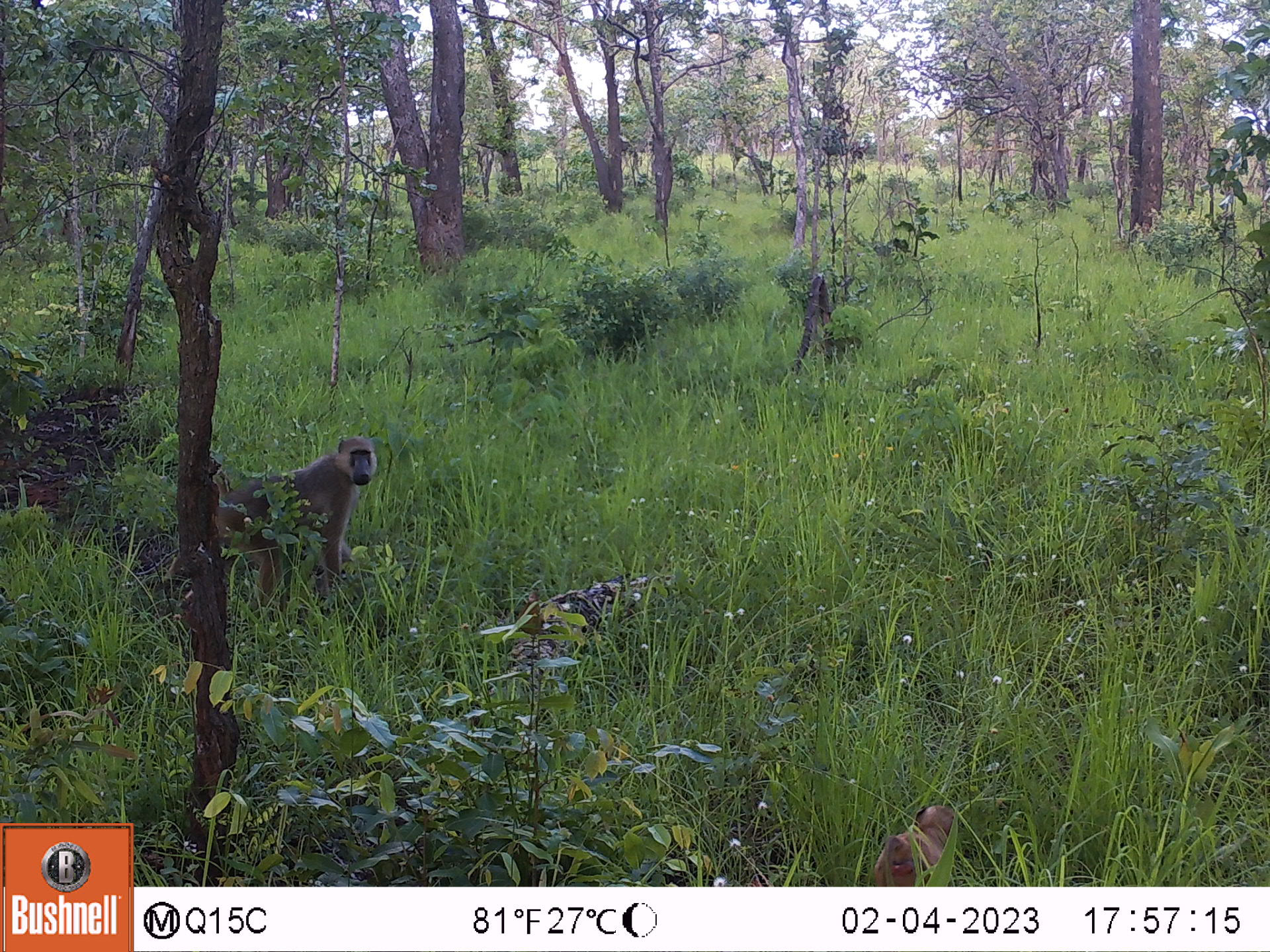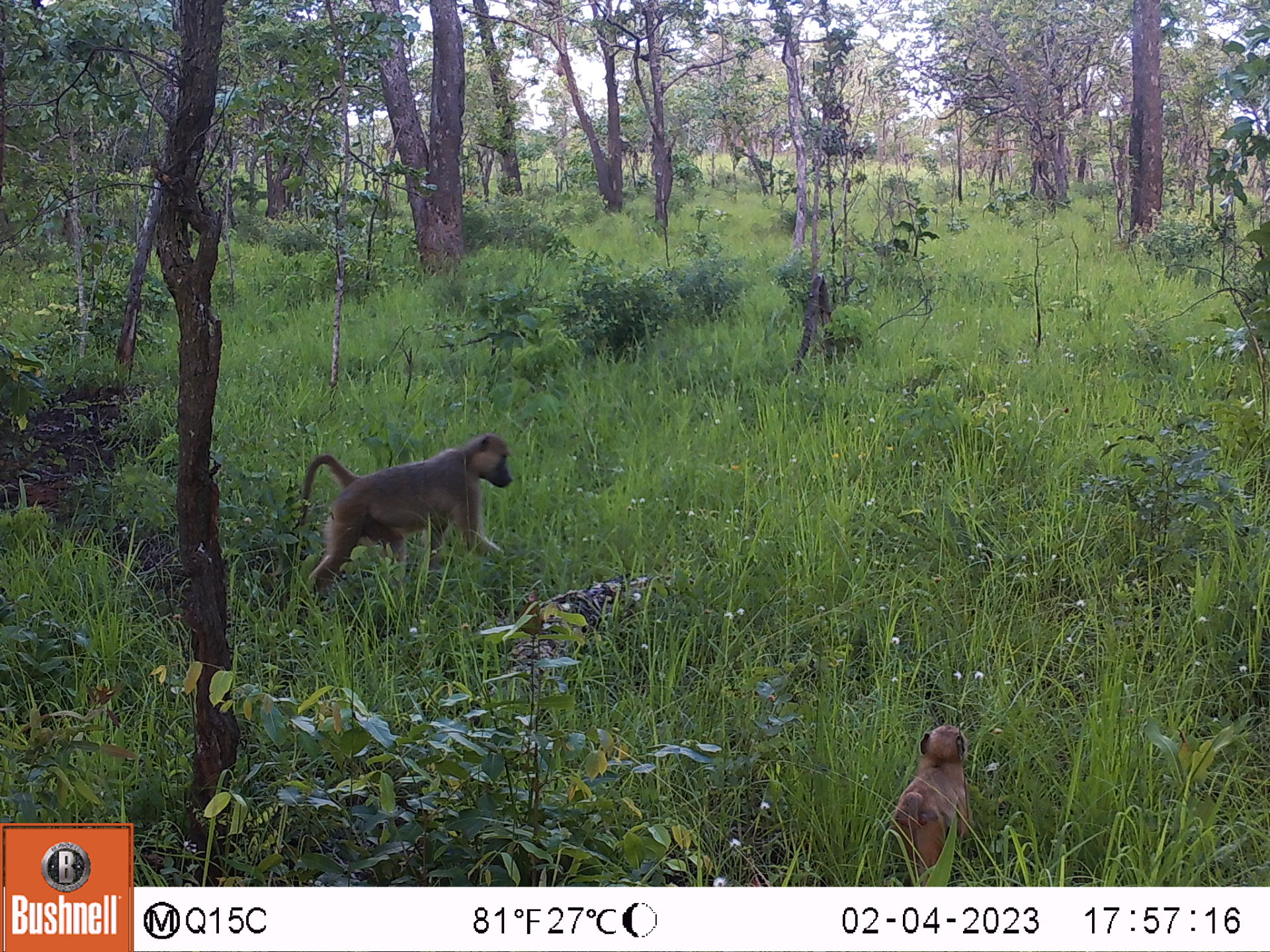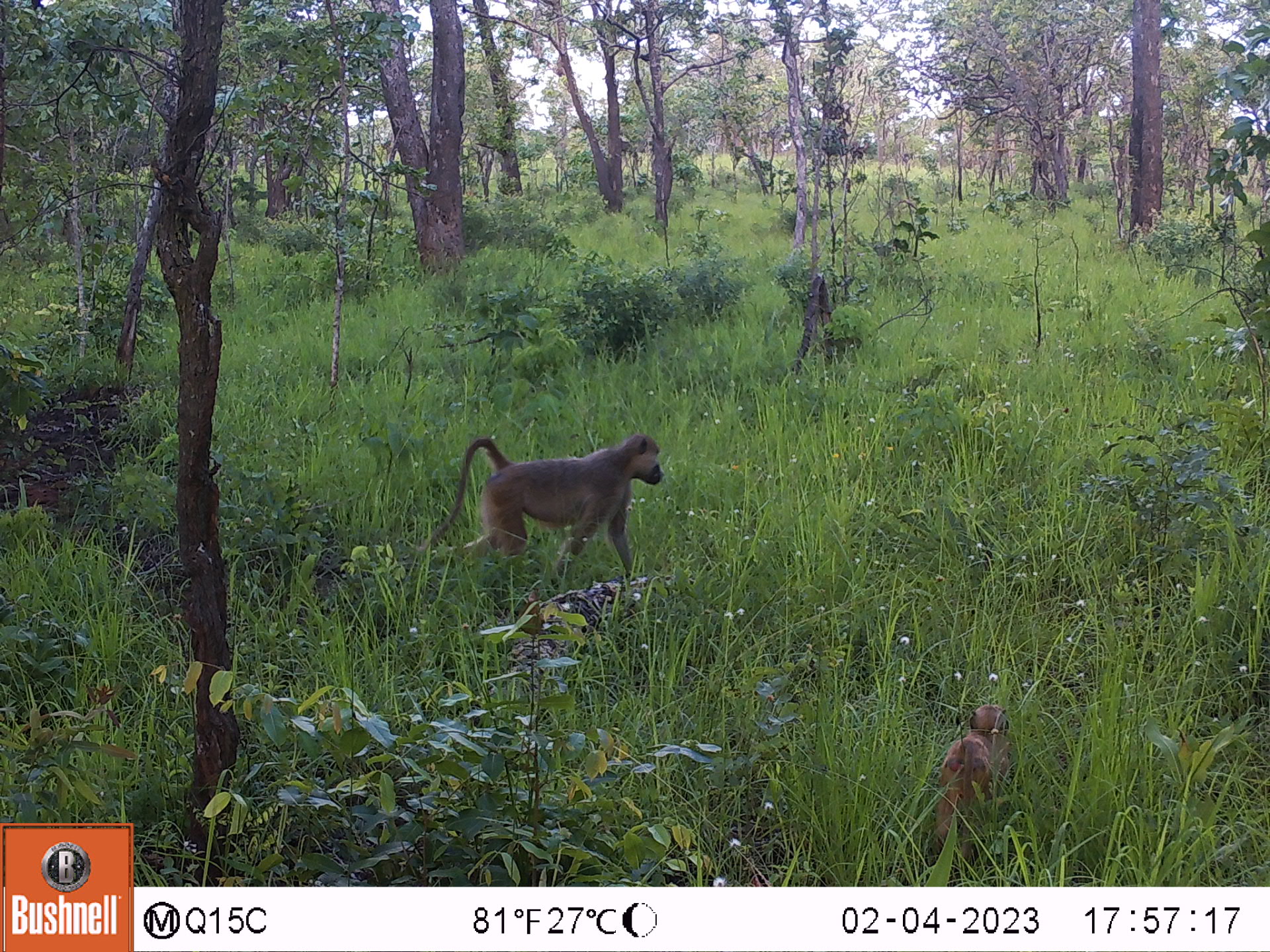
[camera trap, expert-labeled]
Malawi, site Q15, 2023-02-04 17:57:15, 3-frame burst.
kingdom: Animalia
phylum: Chordata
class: Mammalia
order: Primates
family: Cercopithecidae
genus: Papio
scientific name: Papio cynocephalus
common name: yellow baboon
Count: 2.